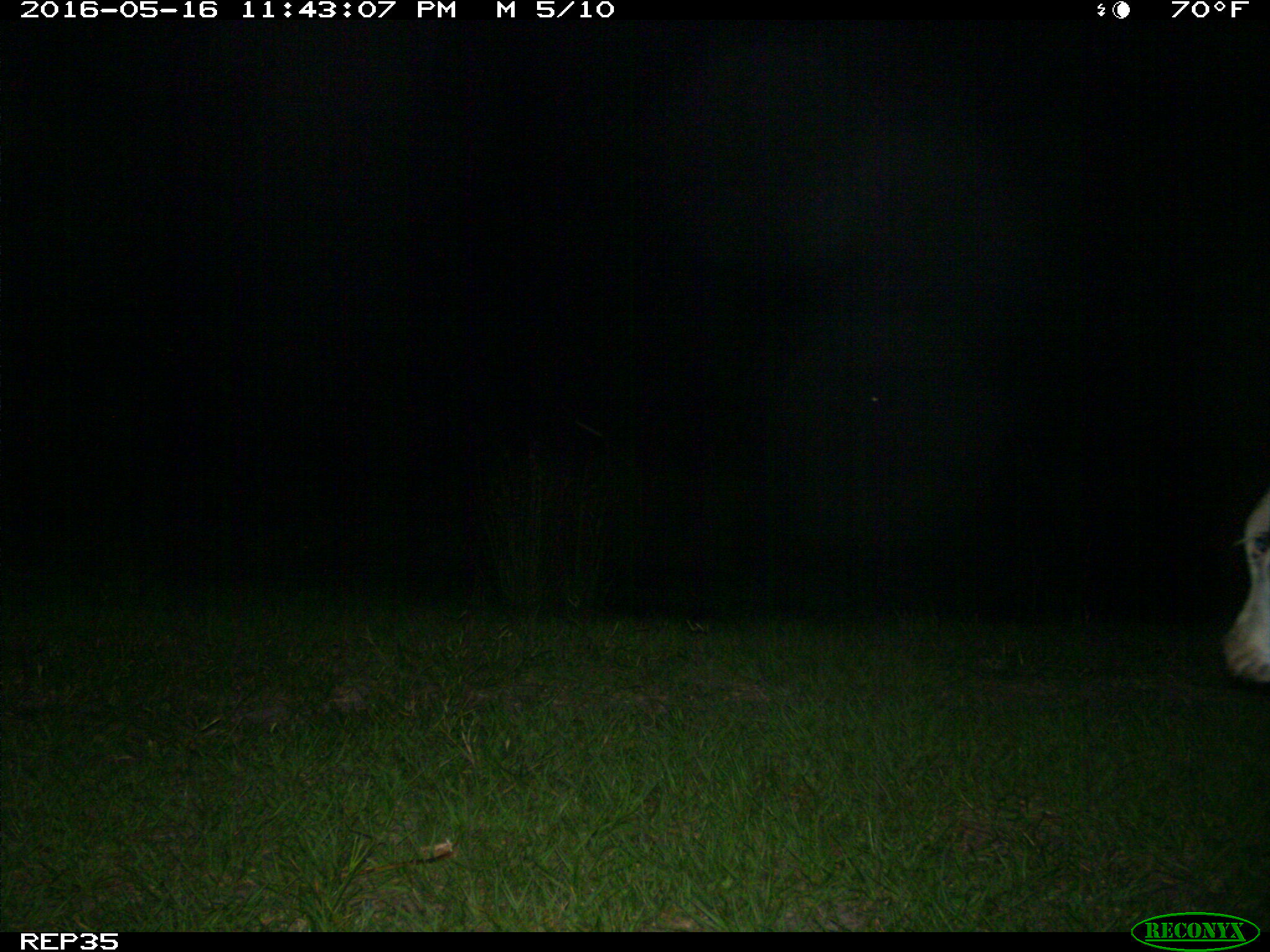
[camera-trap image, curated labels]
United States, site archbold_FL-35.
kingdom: Animalia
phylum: Chordata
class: Mammalia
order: Artiodactyla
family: Bovidae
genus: Bos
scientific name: Bos taurus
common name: domestic cow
Bos taurus (domestic cow).